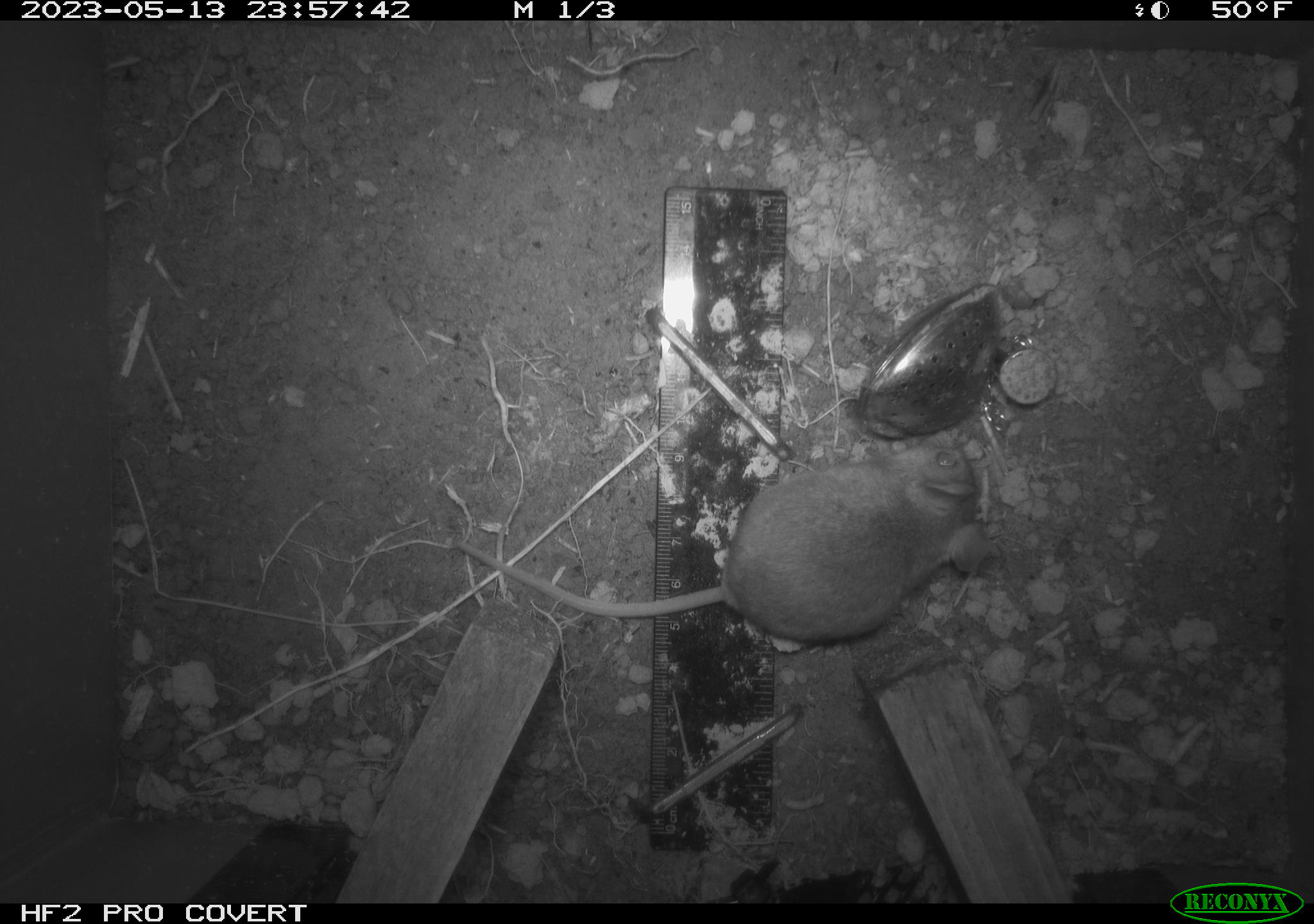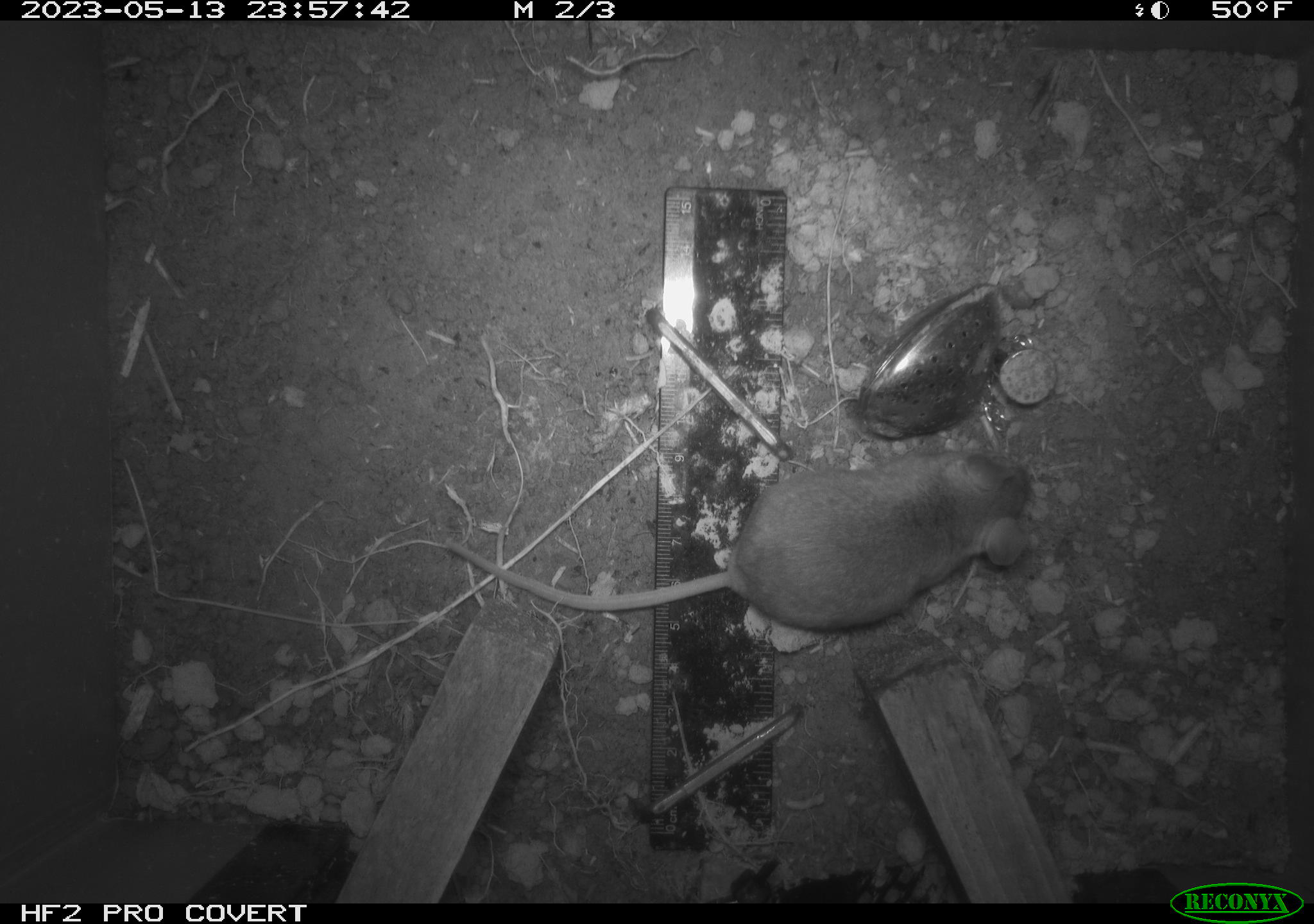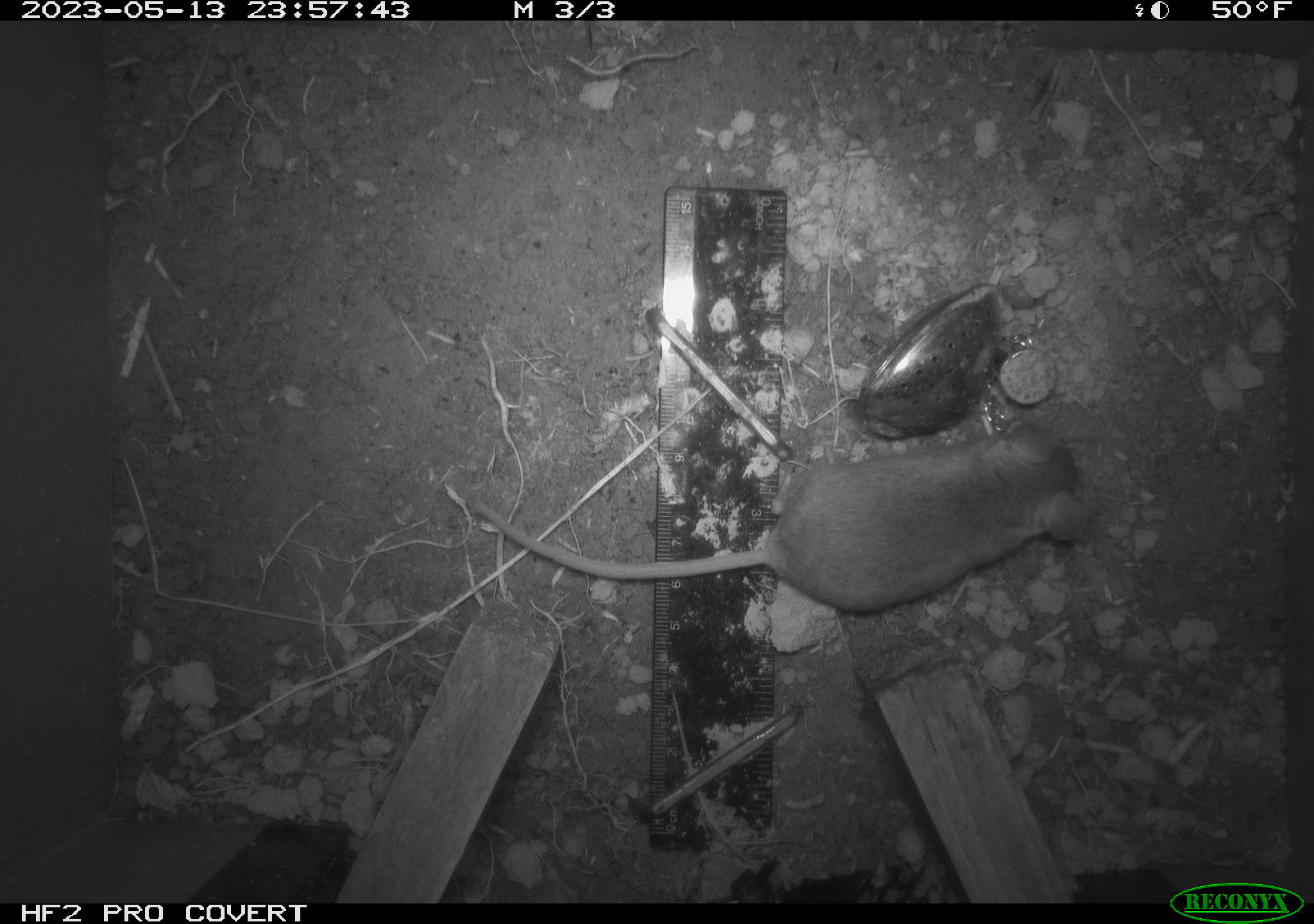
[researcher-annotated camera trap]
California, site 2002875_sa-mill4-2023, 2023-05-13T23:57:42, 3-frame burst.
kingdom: Animalia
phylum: Chordata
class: Mammalia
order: Rodentia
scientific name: Rodentia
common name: mouse species